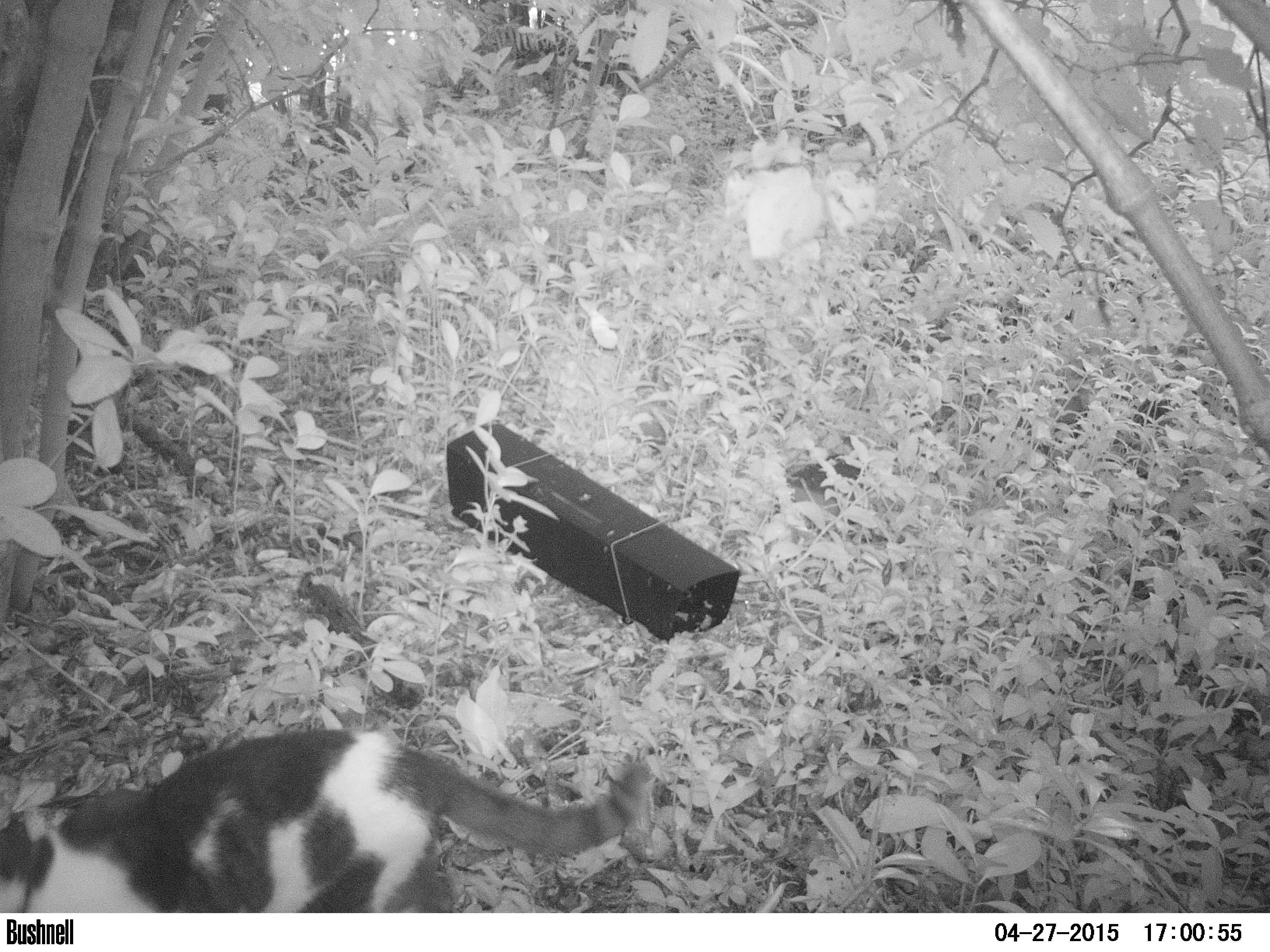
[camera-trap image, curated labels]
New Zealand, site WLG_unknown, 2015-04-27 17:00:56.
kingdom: Animalia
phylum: Chordata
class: Mammalia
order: Carnivora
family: Felidae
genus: Felis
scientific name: Felis catus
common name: domestic cat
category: cat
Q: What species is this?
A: Cat (domestic cat) (Felis catus).